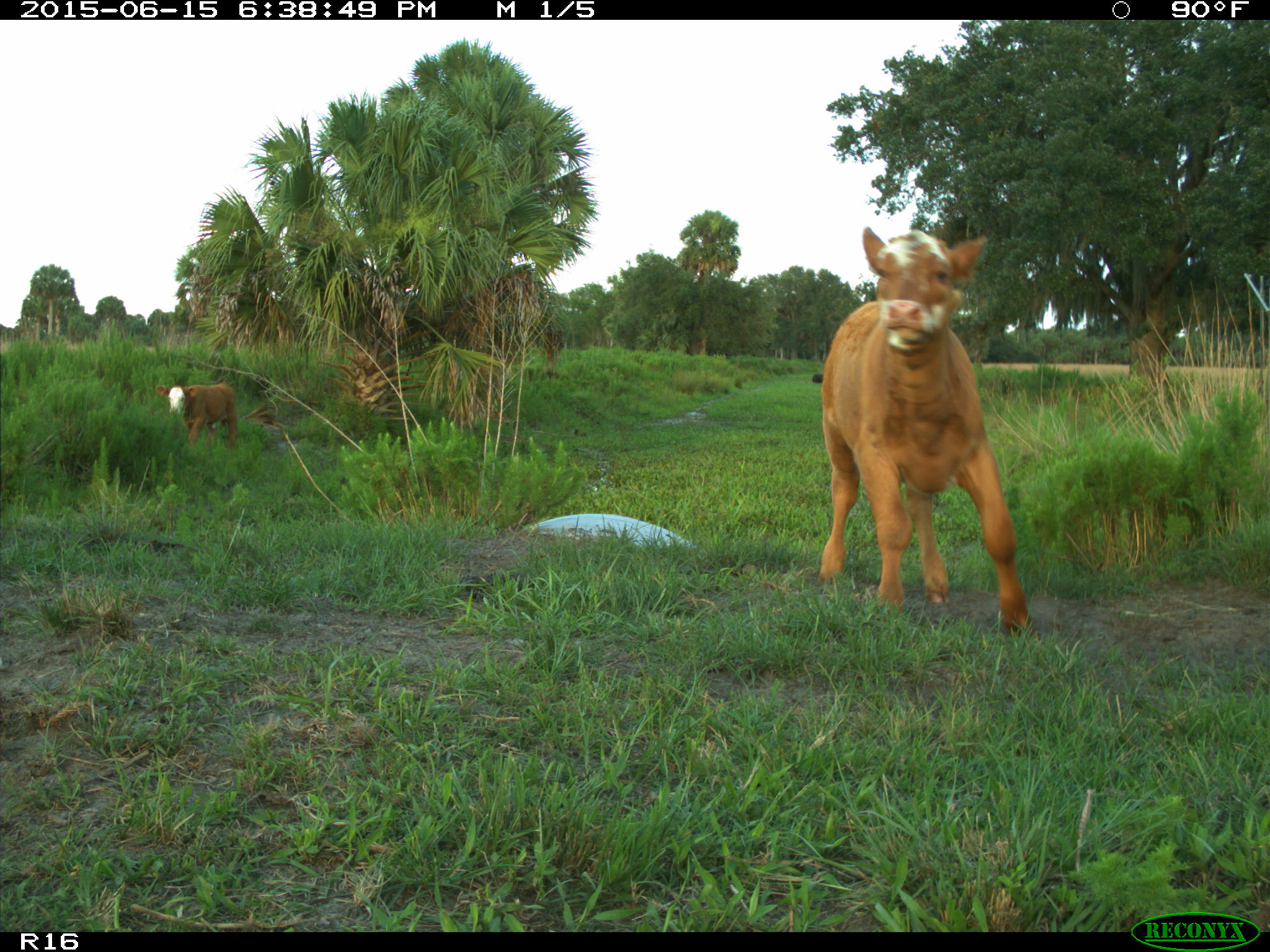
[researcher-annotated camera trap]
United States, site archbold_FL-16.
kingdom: Animalia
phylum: Chordata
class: Mammalia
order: Artiodactyla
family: Bovidae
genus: Bos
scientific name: Bos taurus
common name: domestic cow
Bos taurus (domestic cow).